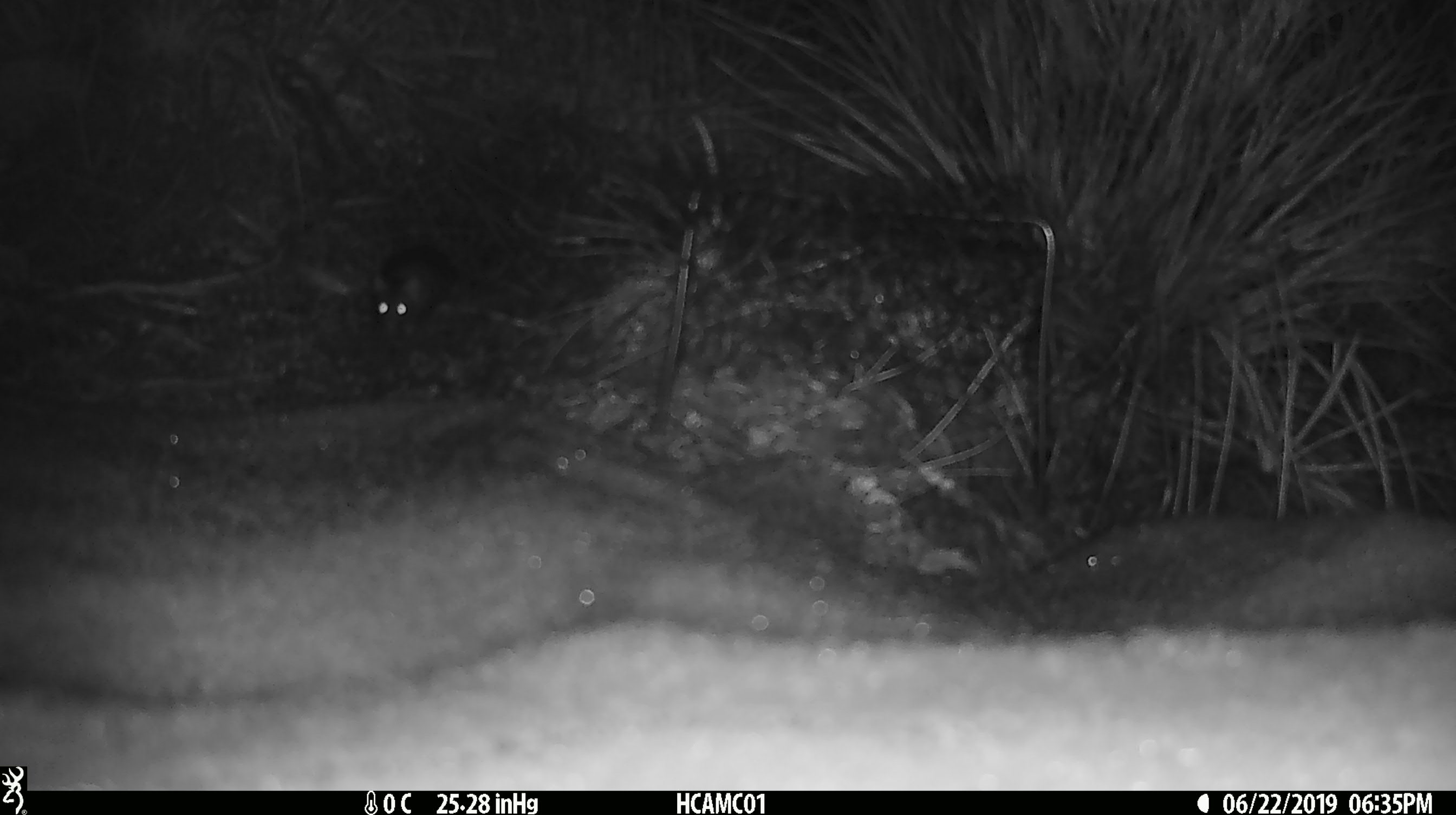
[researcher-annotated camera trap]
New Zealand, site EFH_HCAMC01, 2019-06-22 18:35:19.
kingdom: Animalia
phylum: Chordata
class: Mammalia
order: Rodentia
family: Muridae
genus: Mus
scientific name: Mus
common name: mouse